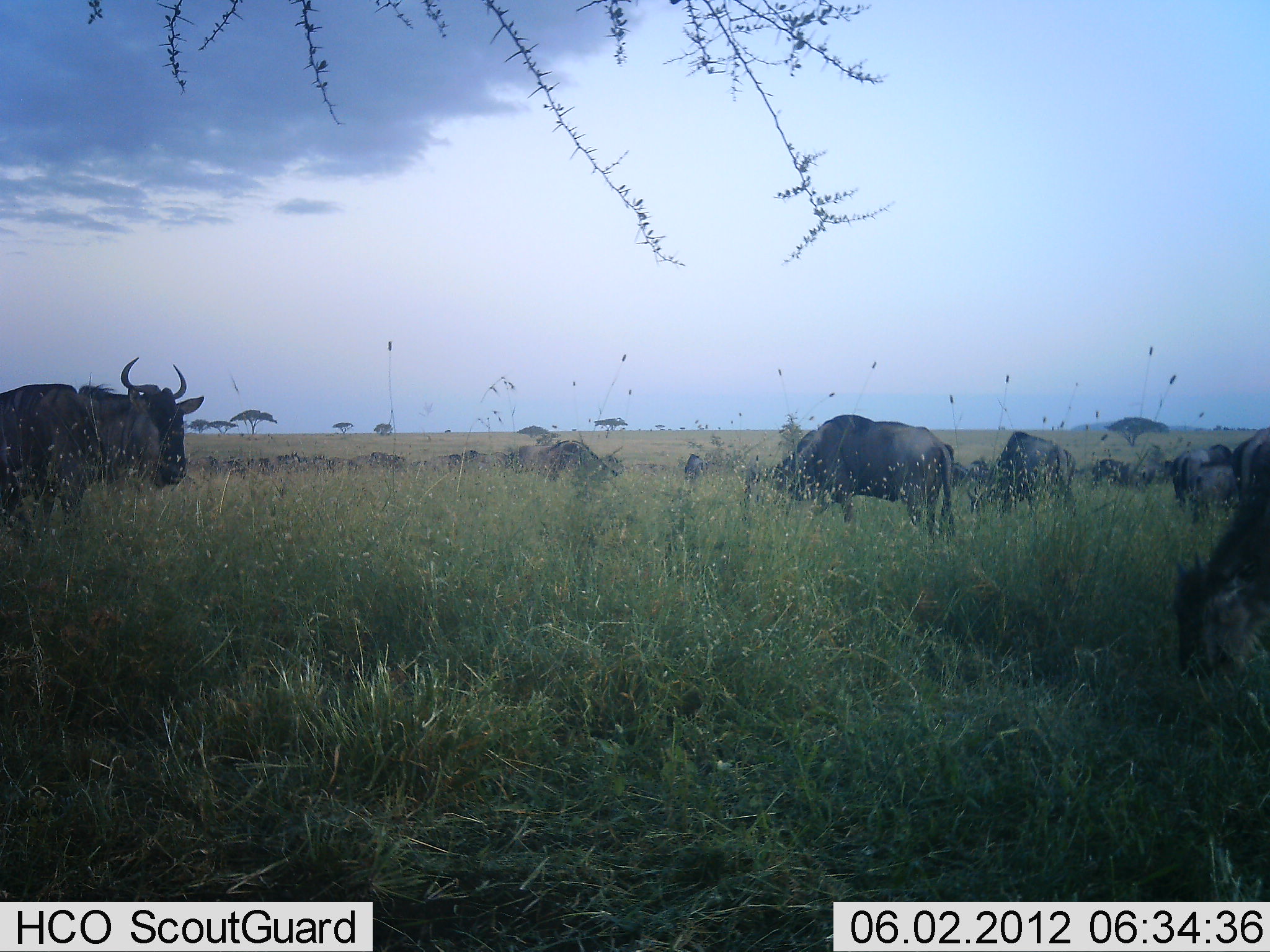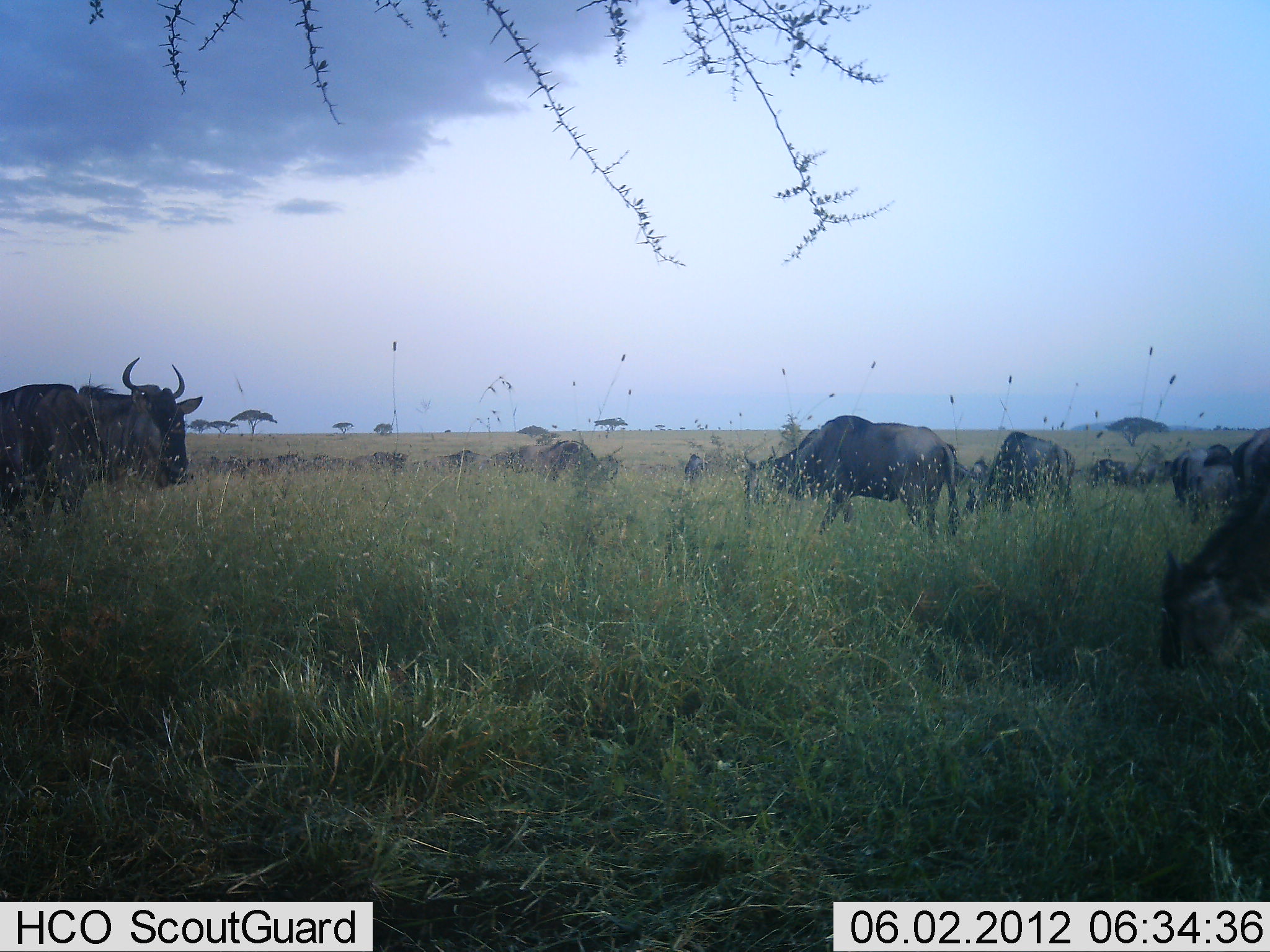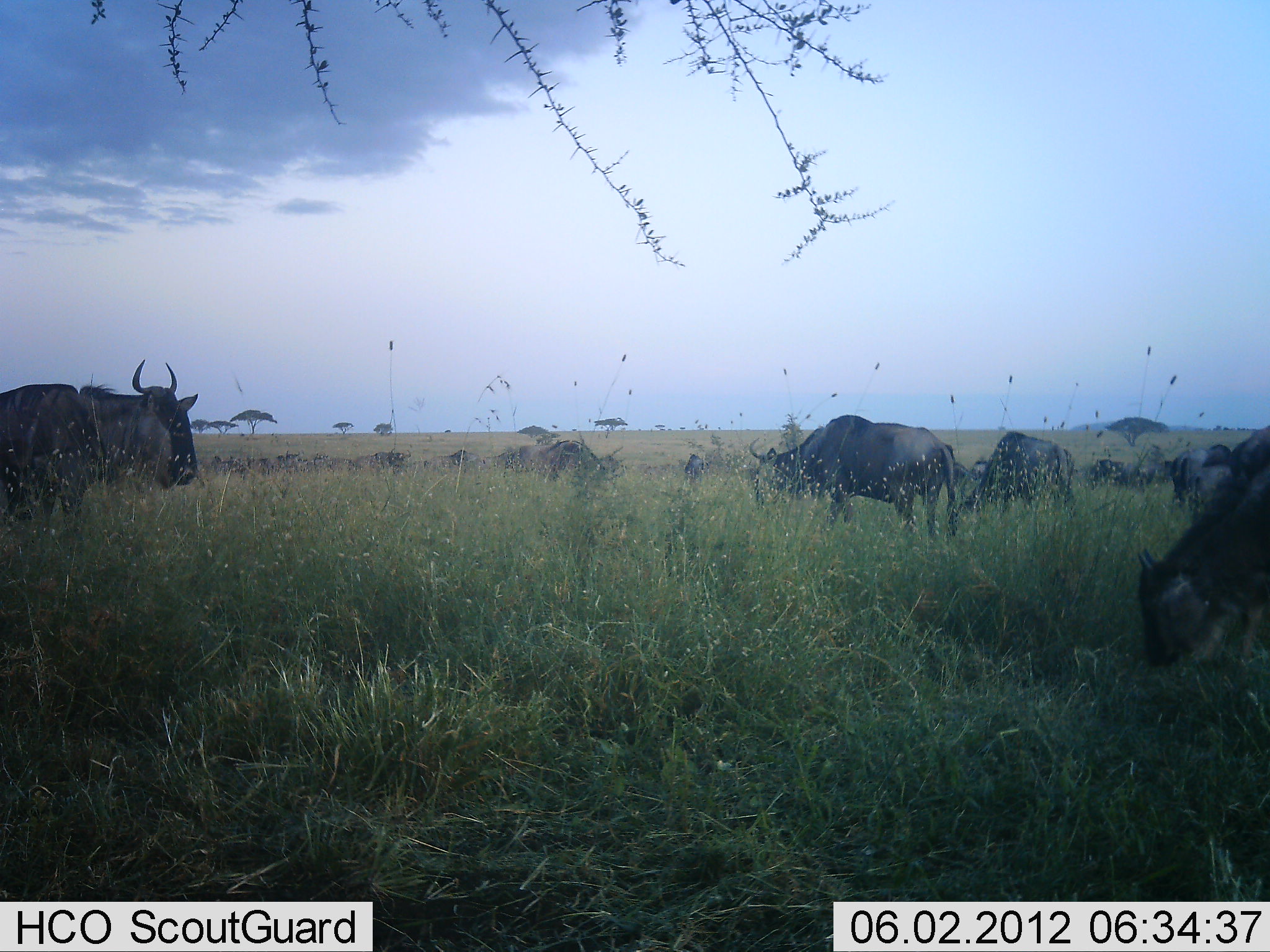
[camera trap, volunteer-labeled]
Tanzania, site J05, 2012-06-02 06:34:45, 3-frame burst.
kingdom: Animalia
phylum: Chordata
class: Mammalia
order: Artiodactyla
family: Bovidae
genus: Connochaetes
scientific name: Connochaetes taurinus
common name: blue wildebeest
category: wildebeest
Wildebeest (blue wildebeest) (Connochaetes taurinus), count 11-50. Behavior (volunteer vote fractions): standing 80%, resting 10%, moving 10%, interacting 0%. Young present (vote fraction): 0%. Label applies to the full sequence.